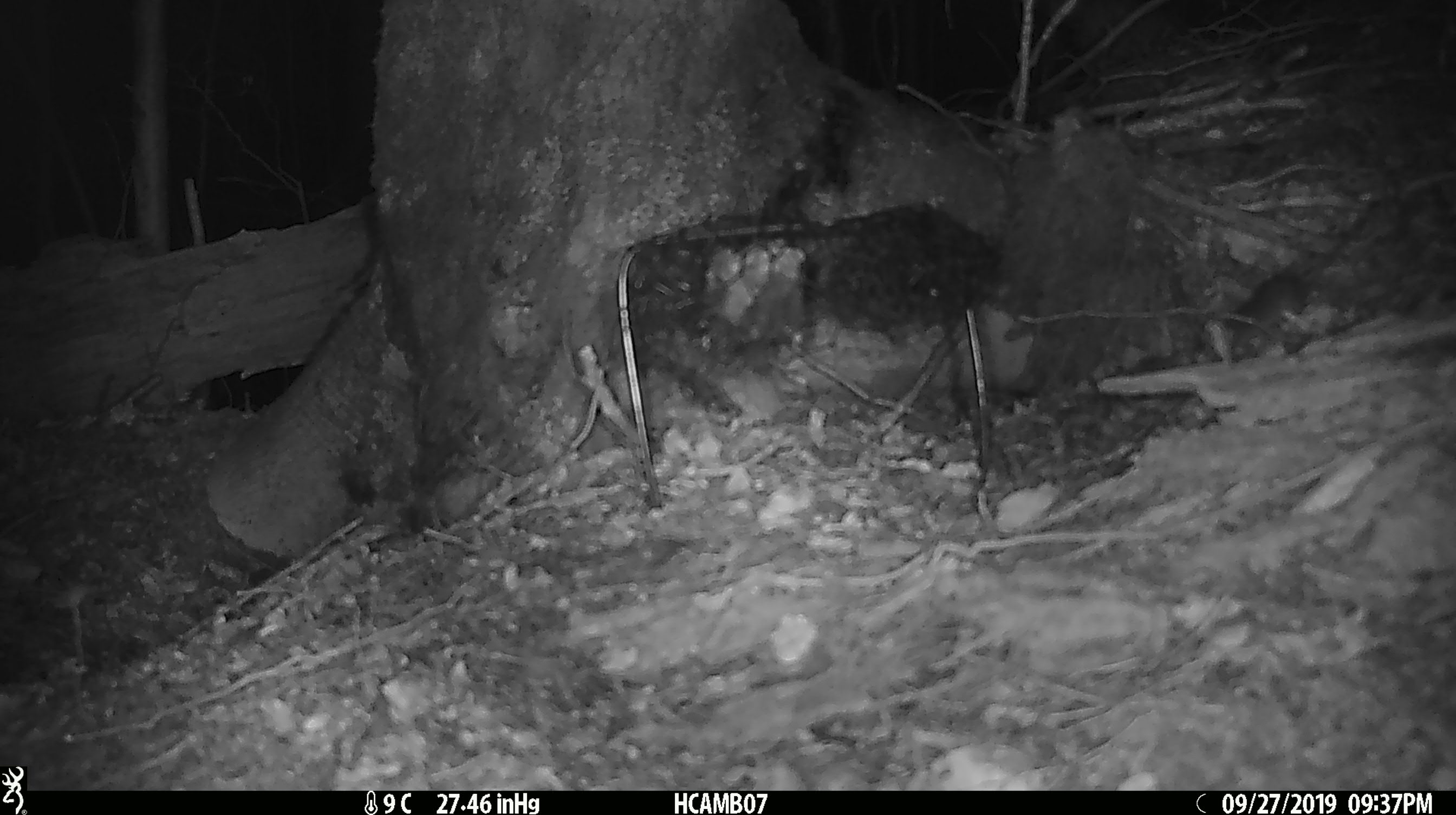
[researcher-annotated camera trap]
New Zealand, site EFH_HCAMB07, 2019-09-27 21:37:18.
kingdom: Animalia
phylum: Chordata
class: Mammalia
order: Rodentia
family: Muridae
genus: Mus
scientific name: Mus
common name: mouse